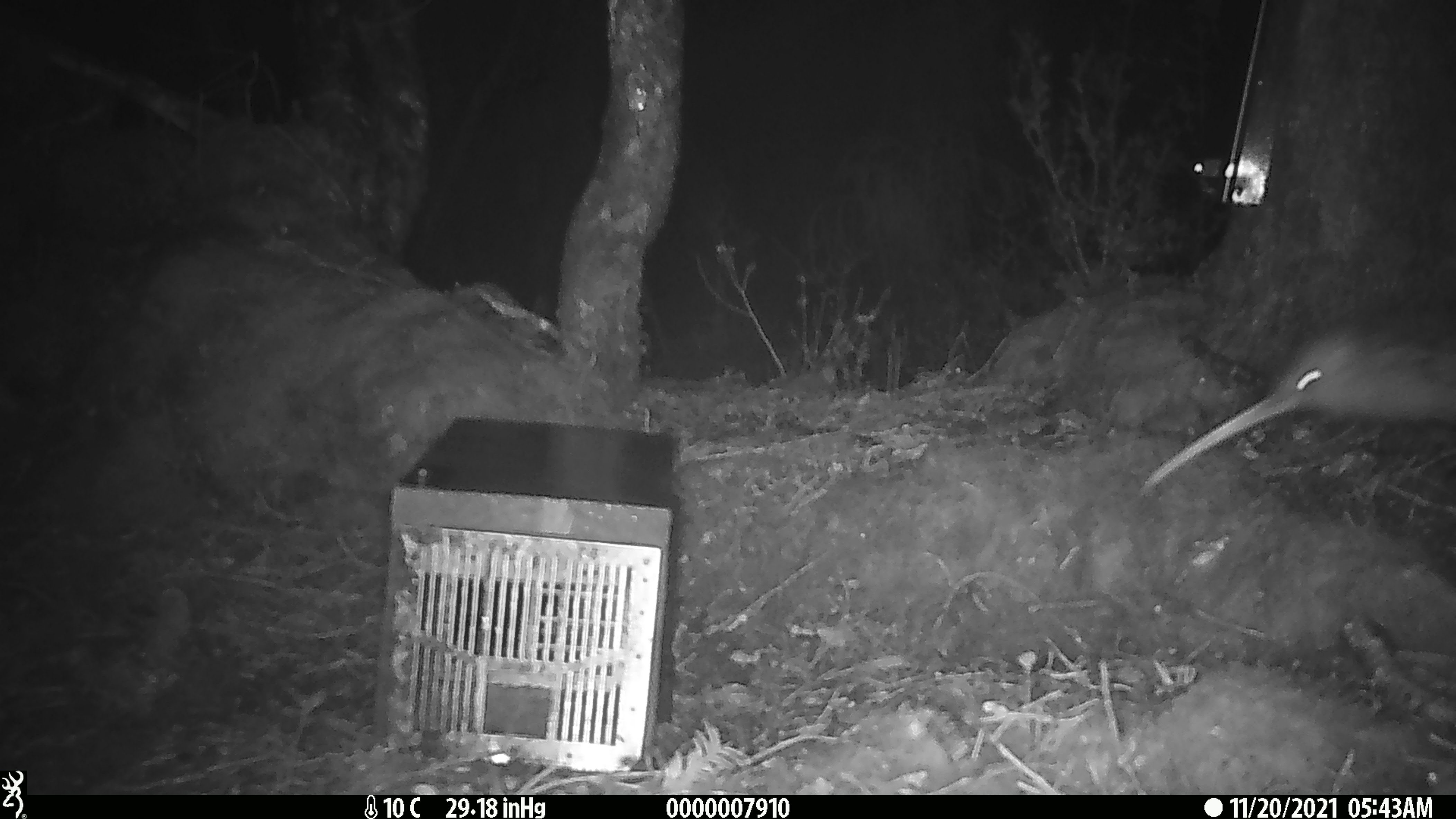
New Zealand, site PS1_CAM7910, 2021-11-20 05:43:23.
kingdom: Animalia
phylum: Chordata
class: Aves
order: Apterygiformes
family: Apterygidae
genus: Apteryx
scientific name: Apteryx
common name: kiwi